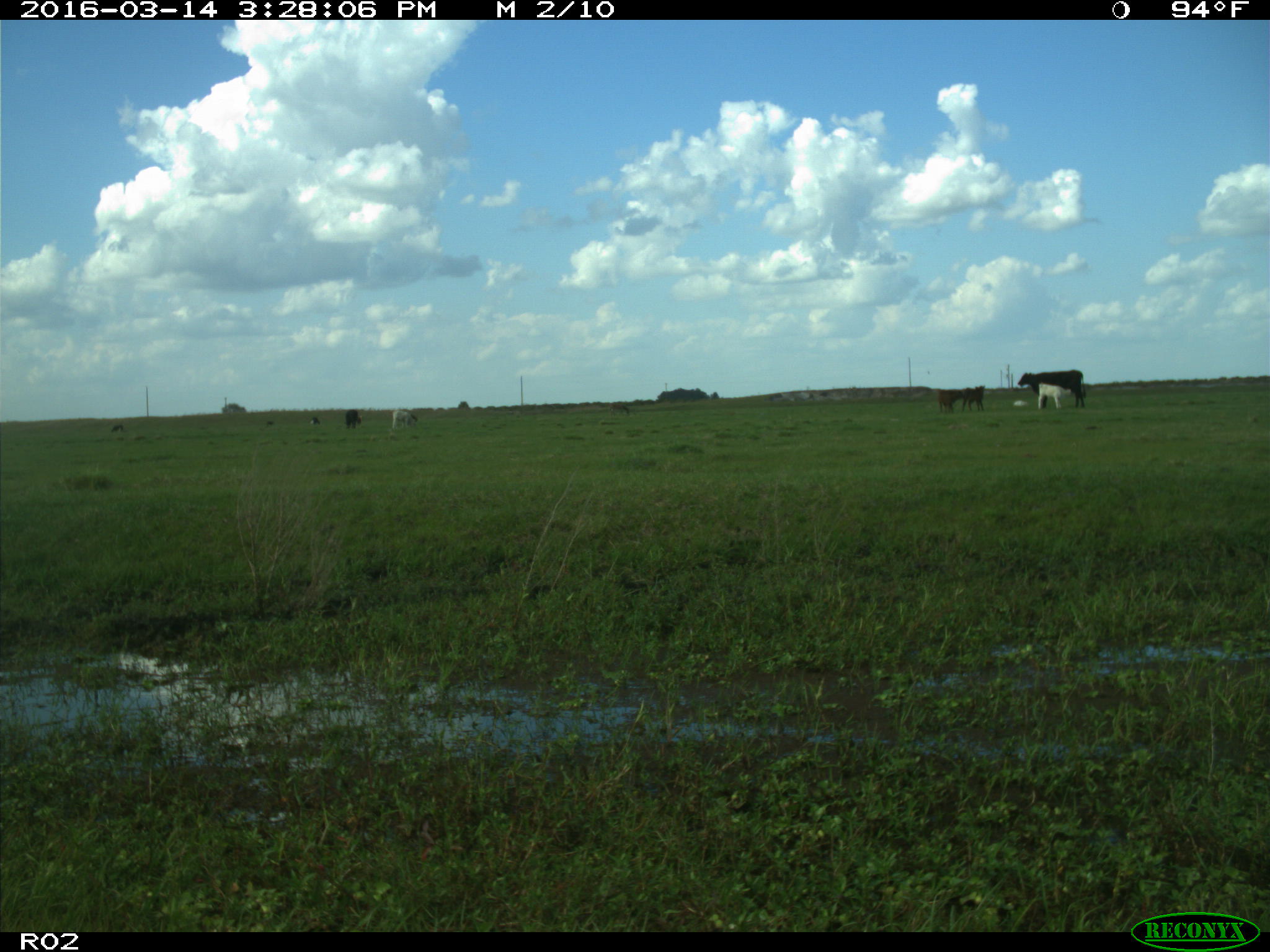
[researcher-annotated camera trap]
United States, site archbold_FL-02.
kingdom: Animalia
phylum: Chordata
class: Mammalia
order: Artiodactyla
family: Bovidae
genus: Bos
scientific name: Bos taurus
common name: domestic cow